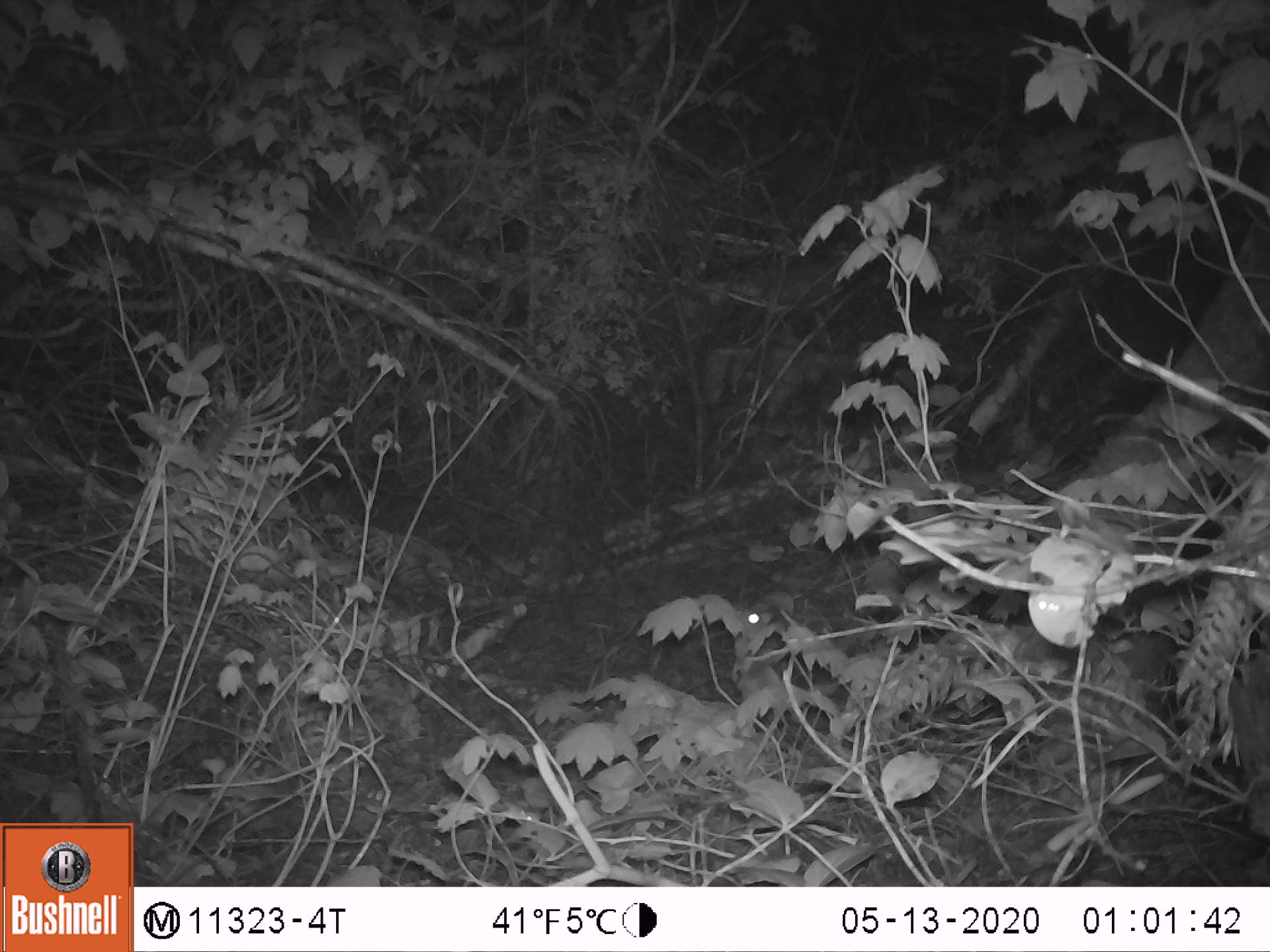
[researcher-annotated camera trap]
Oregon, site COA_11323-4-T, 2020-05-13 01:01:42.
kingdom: Animalia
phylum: Chordata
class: Mammalia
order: Rodentia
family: Sciuridae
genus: Glaucomys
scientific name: Glaucomys oregonensis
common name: humboldt's flying squirrel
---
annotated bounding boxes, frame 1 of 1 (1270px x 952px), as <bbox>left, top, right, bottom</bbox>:
humboldt's flying squirrel: <bbox>720, 600, 794, 704</bbox>